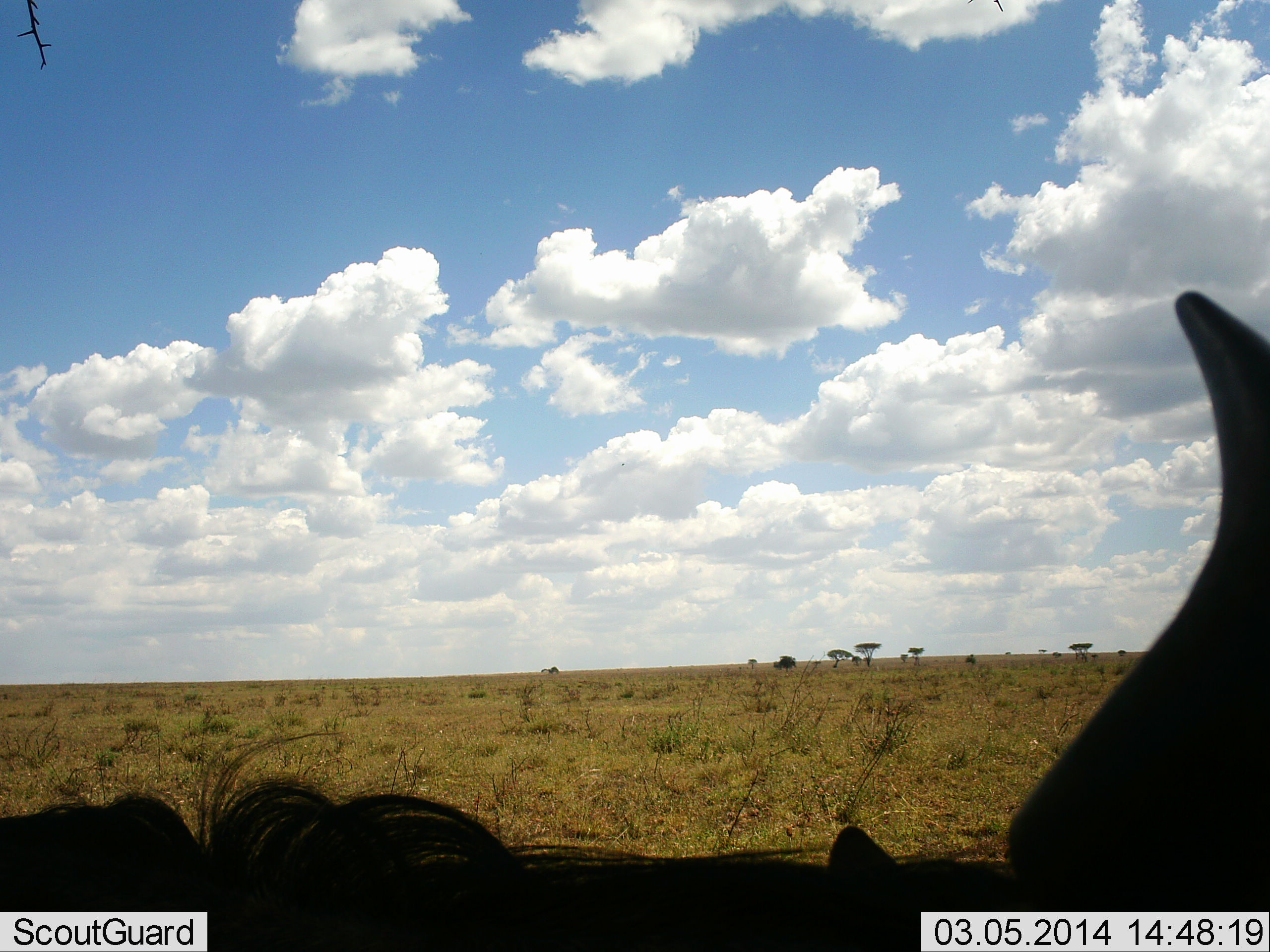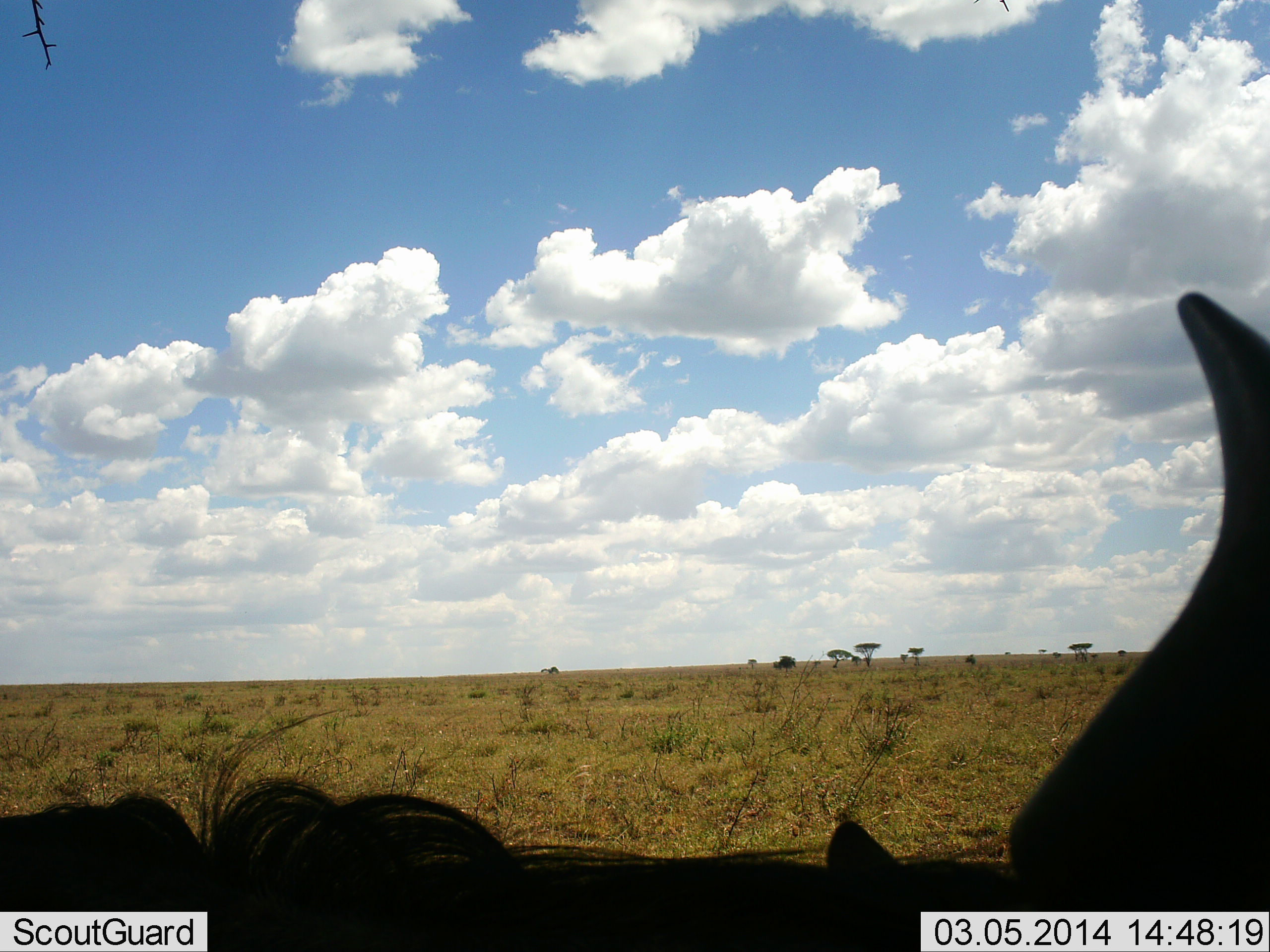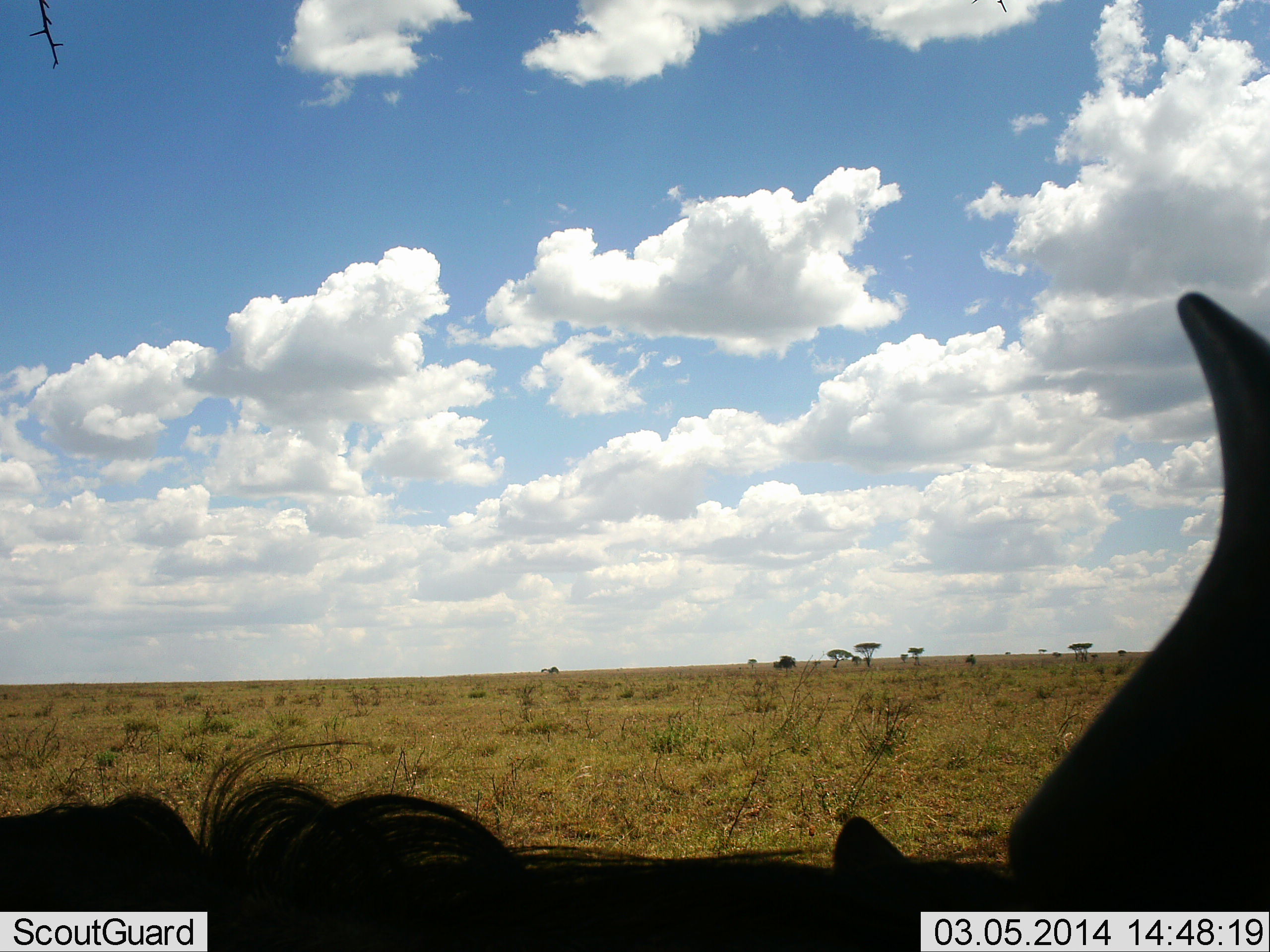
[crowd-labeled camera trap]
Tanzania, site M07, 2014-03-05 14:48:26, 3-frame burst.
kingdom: Animalia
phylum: Chordata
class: Mammalia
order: Artiodactyla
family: Bovidae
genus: Connochaetes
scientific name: Connochaetes taurinus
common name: blue wildebeest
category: wildebeest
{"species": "wildebeest (blue wildebeest) (Connochaetes taurinus)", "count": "1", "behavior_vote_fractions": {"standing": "50%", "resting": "50%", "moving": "10%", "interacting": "0%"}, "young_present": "0%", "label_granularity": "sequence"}